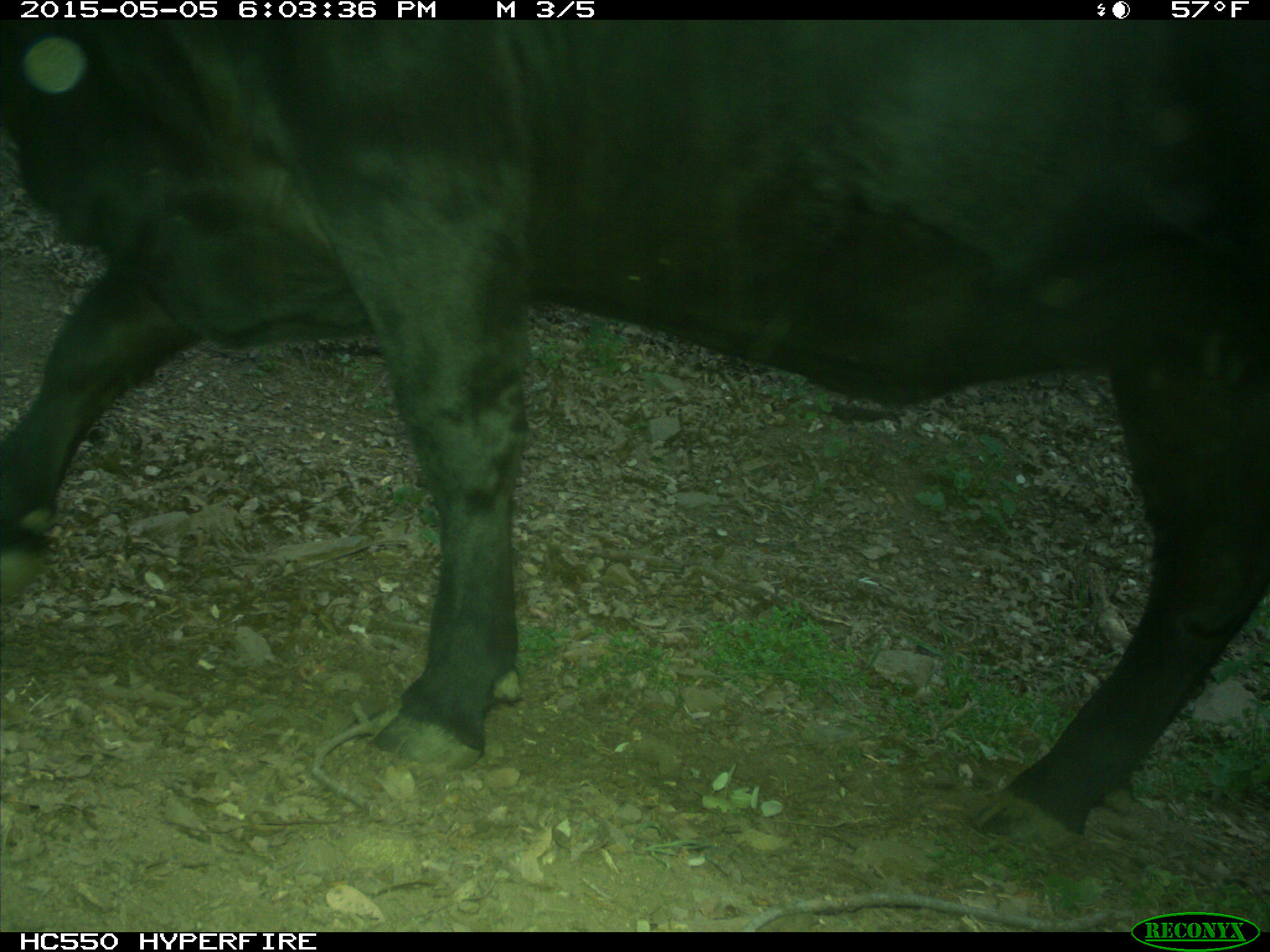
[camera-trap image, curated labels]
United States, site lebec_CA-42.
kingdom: Animalia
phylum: Chordata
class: Mammalia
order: Artiodactyla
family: Bovidae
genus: Bos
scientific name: Bos taurus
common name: domestic cow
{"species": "Bos taurus (domestic cow)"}